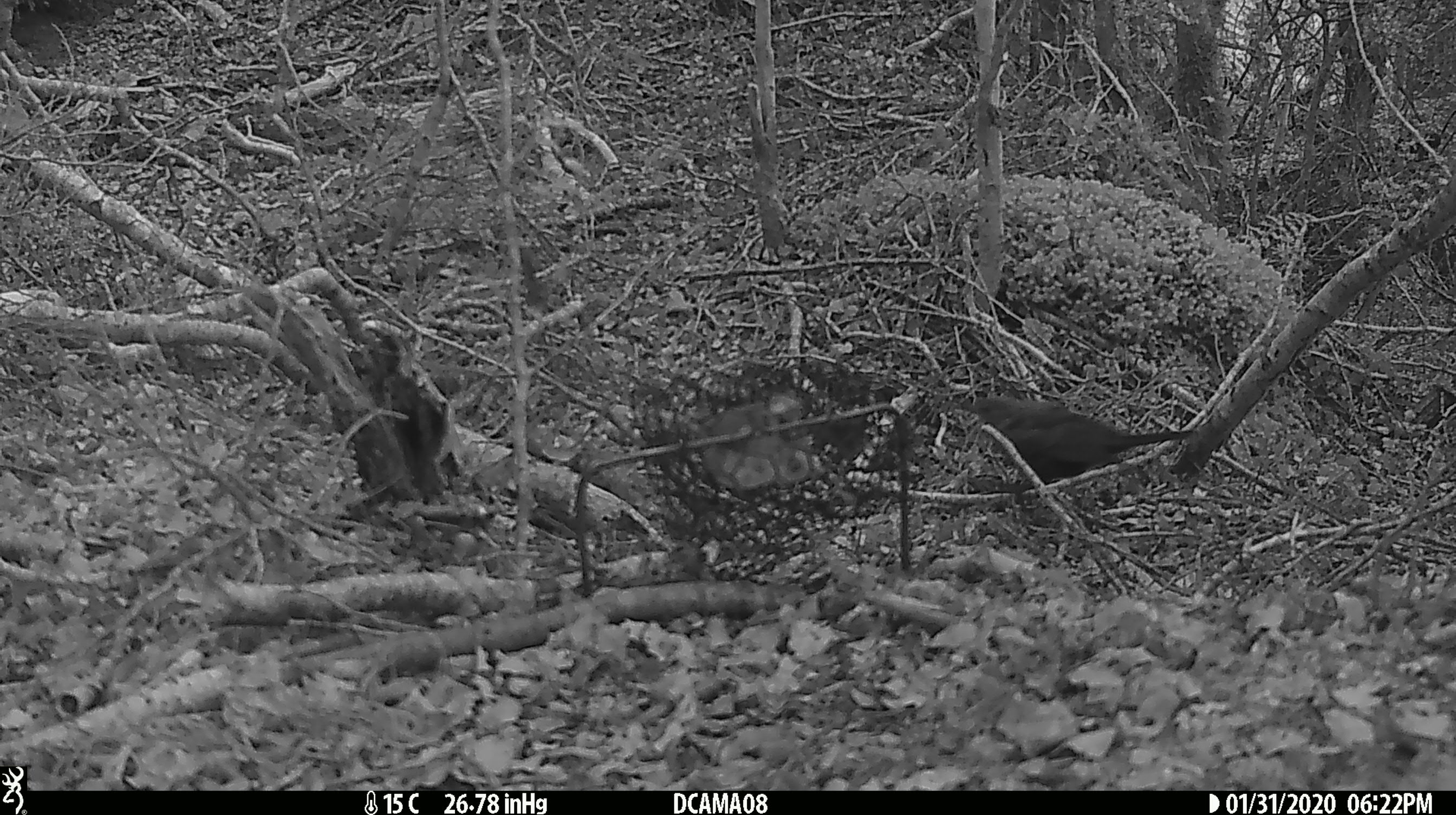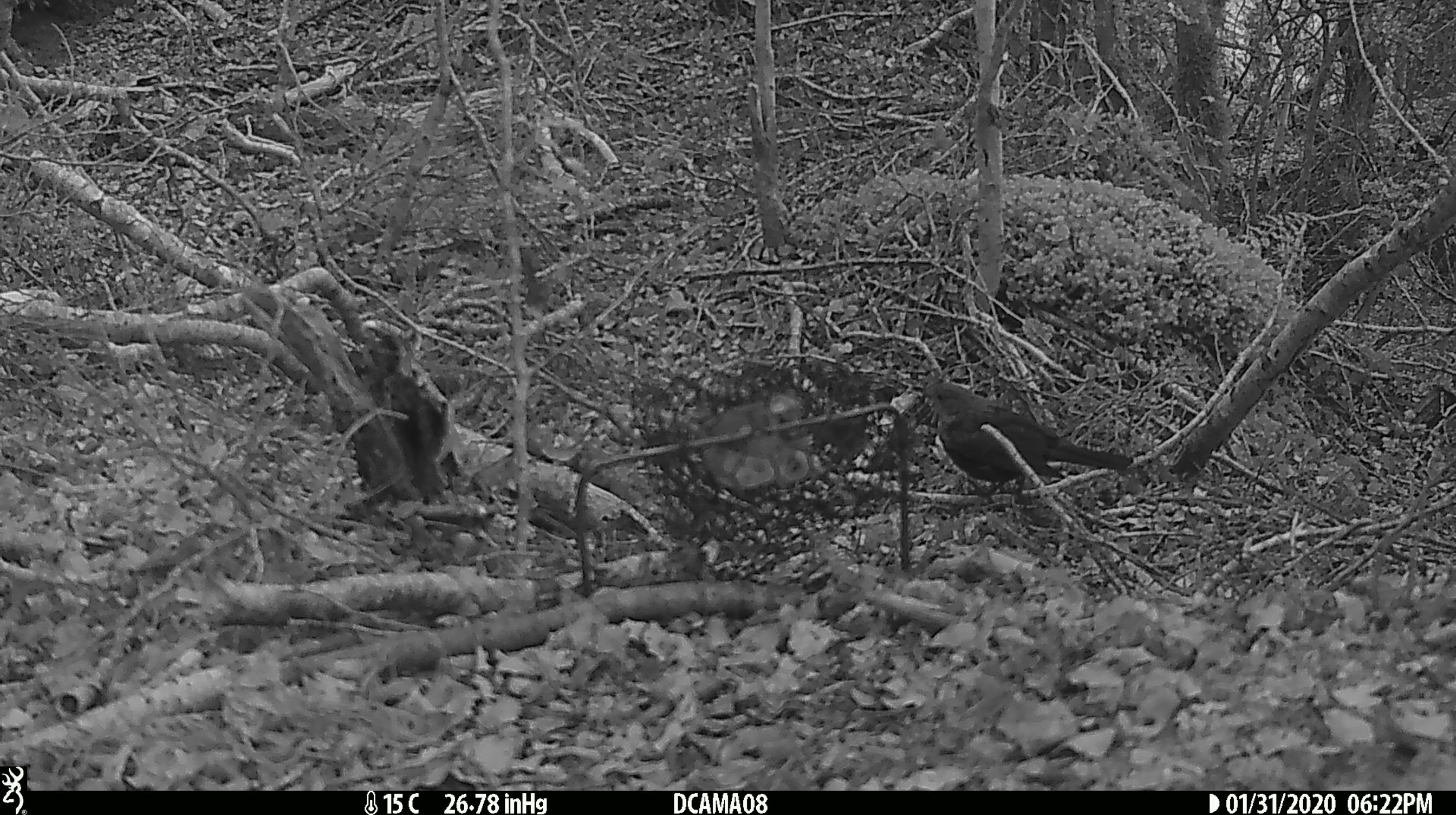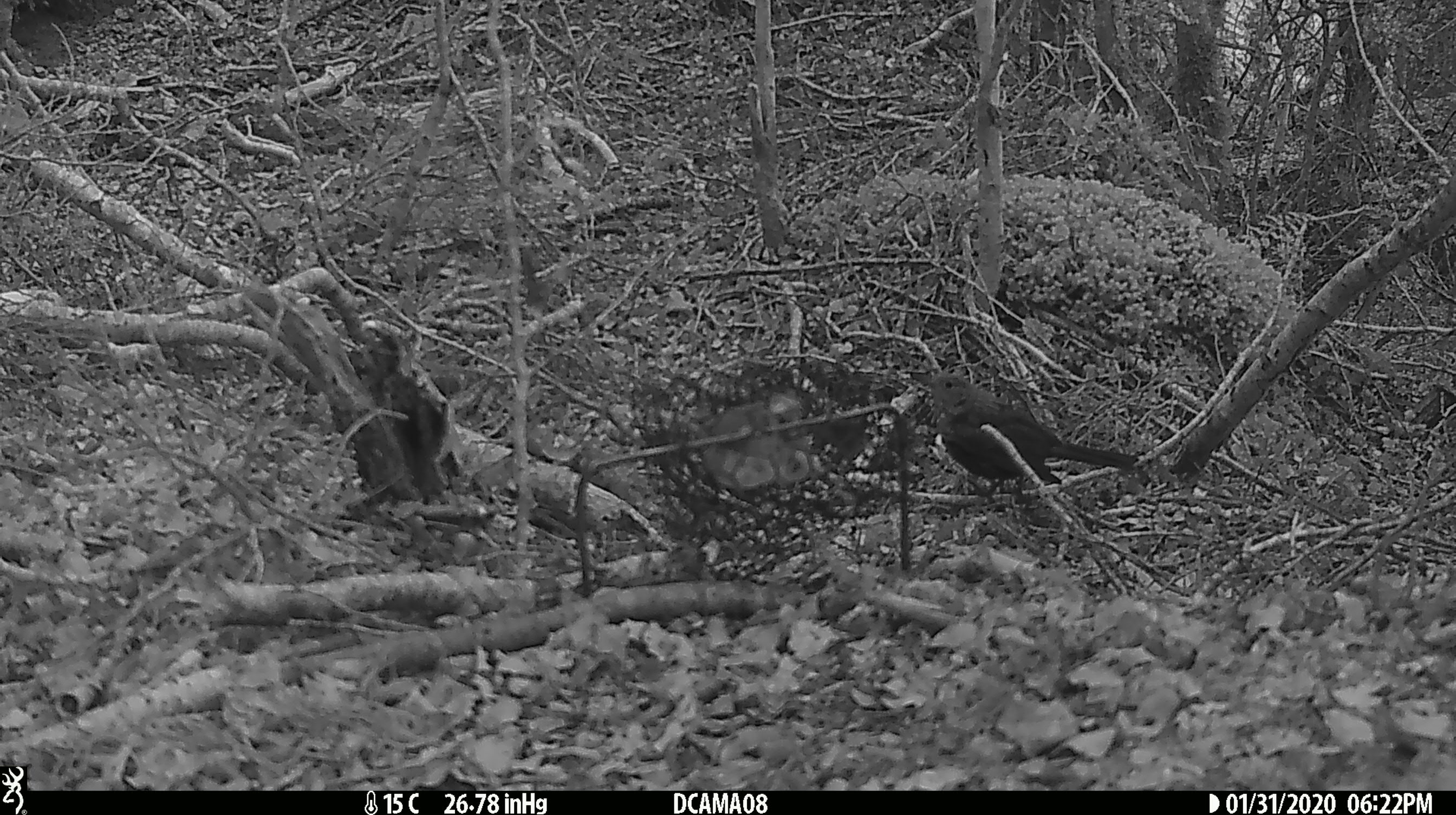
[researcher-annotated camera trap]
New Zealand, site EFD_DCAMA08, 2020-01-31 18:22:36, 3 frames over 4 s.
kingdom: Animalia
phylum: Chordata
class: Aves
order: Passeriformes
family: Turdidae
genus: Turdus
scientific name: Turdus merula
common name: eurasian blackbird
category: blackbird